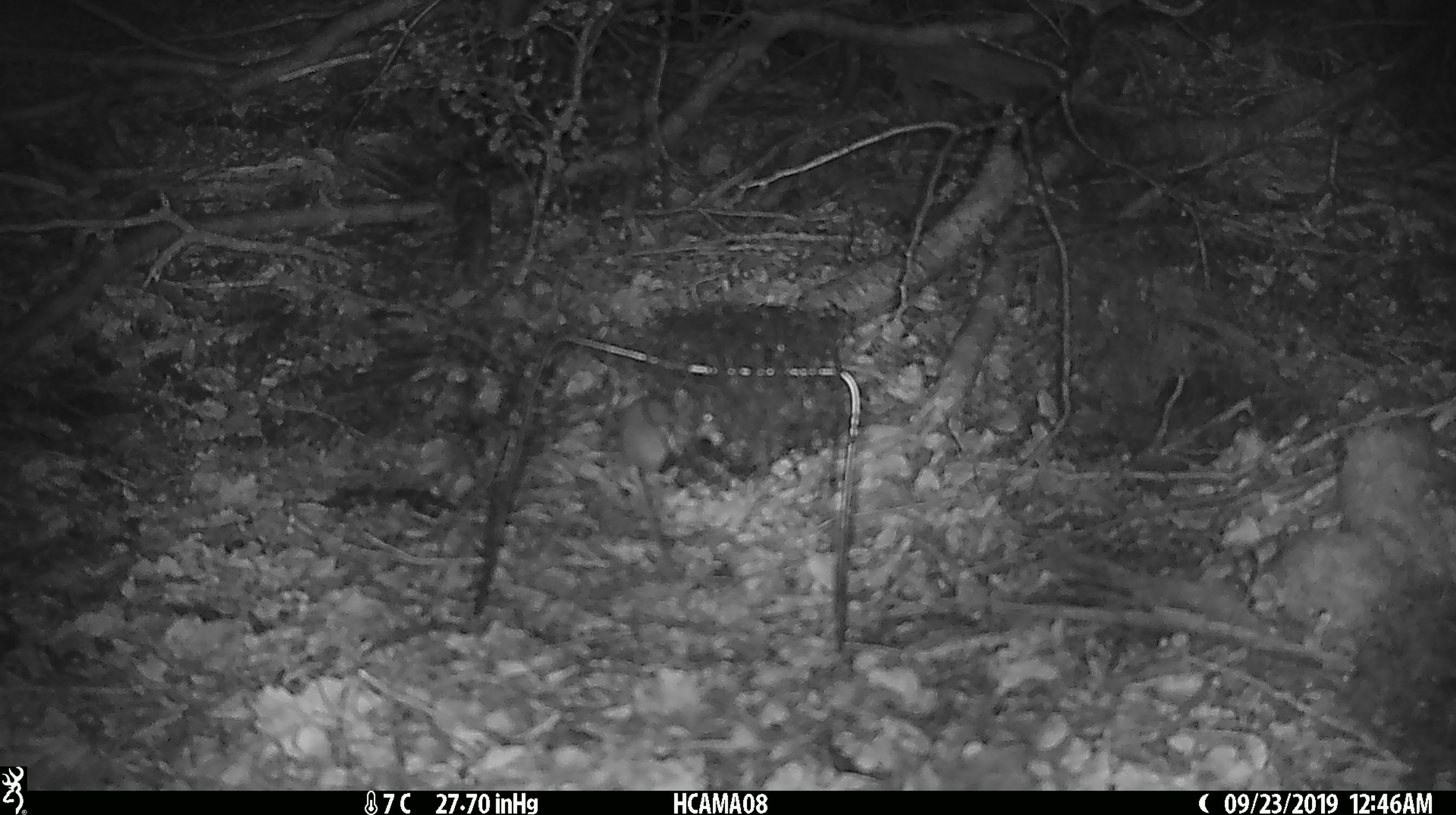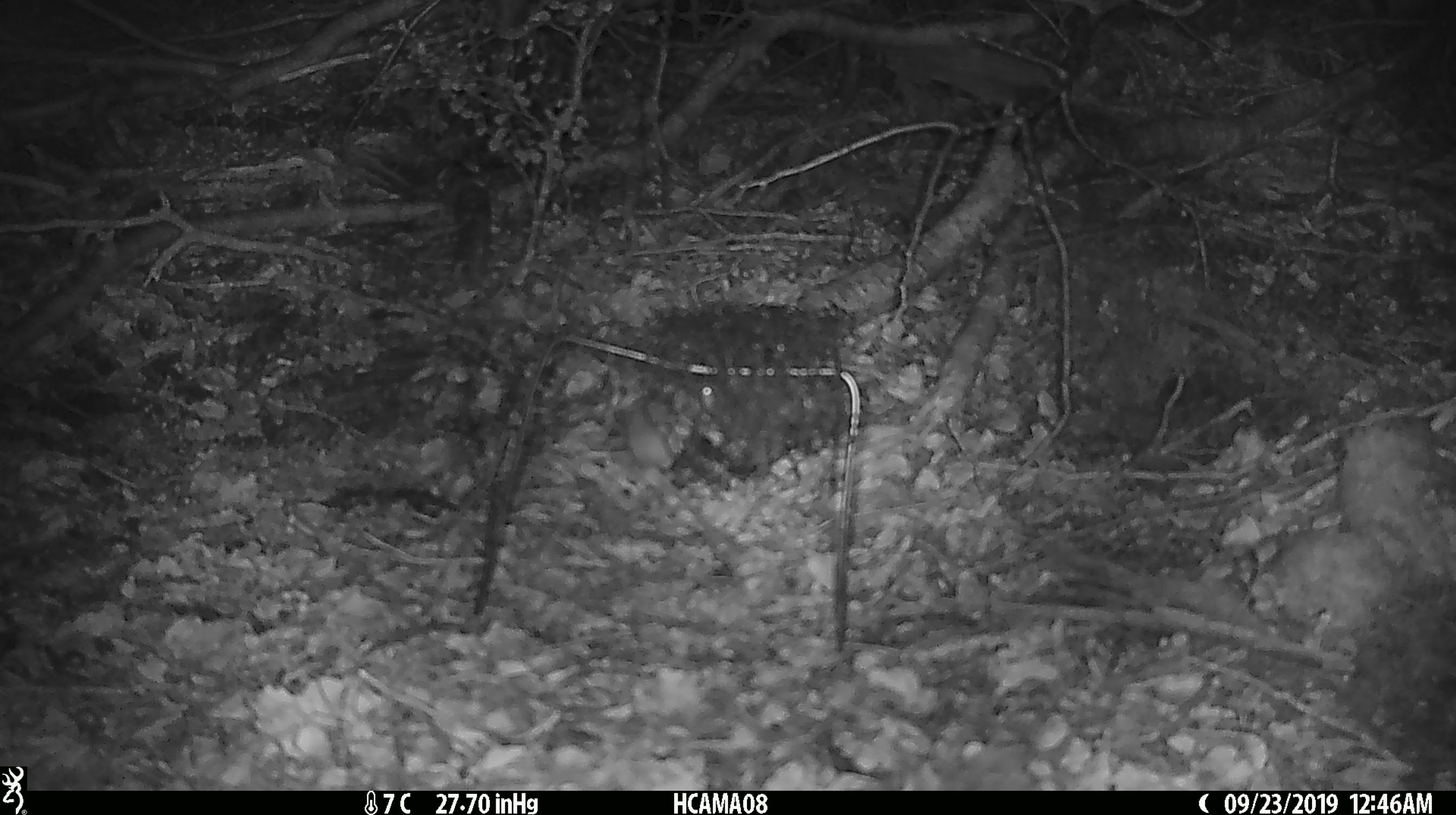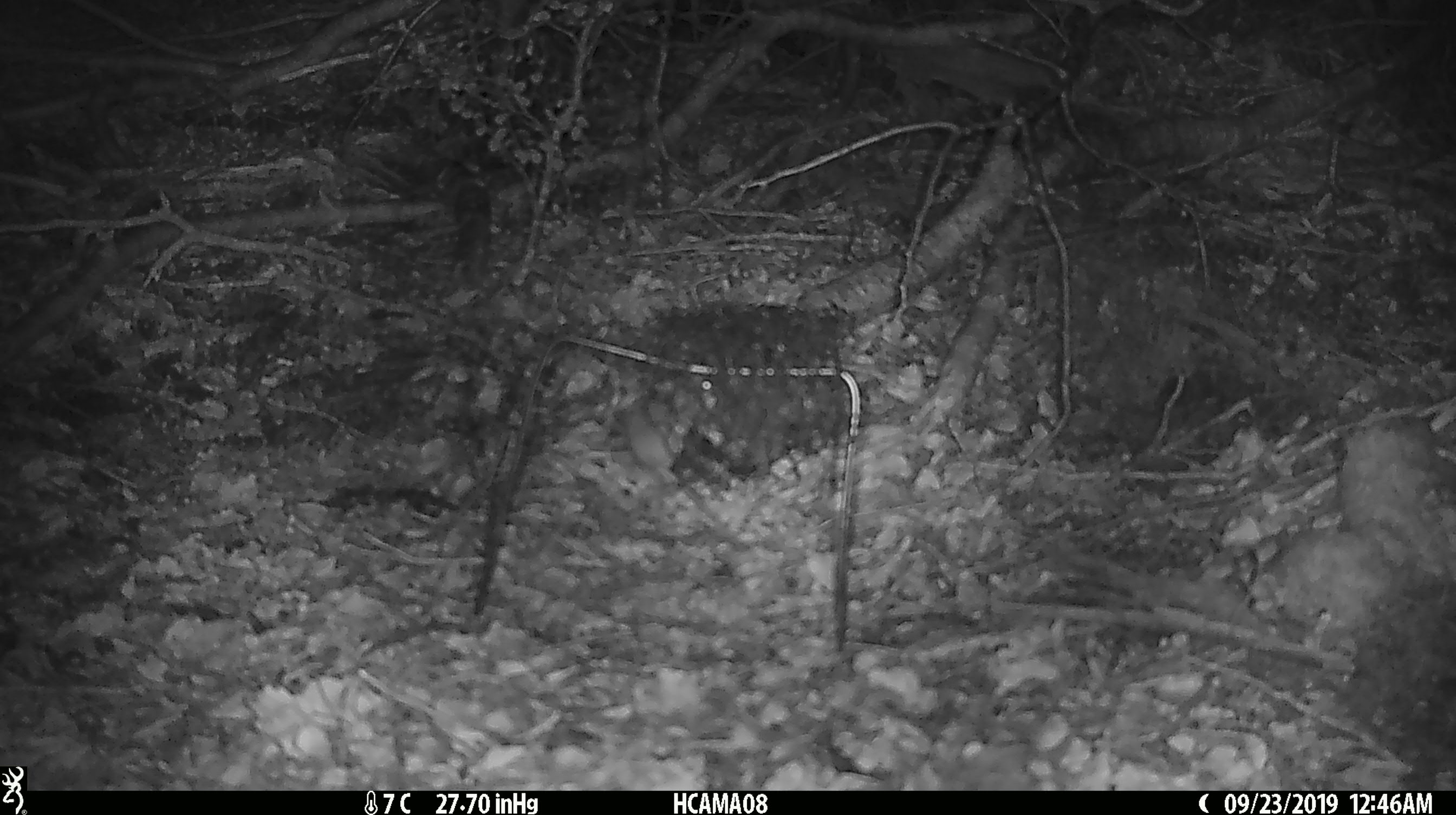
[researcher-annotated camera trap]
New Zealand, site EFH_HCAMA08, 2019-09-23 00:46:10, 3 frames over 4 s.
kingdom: Animalia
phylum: Chordata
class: Mammalia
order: Rodentia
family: Muridae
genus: Mus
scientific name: Mus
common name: mouse